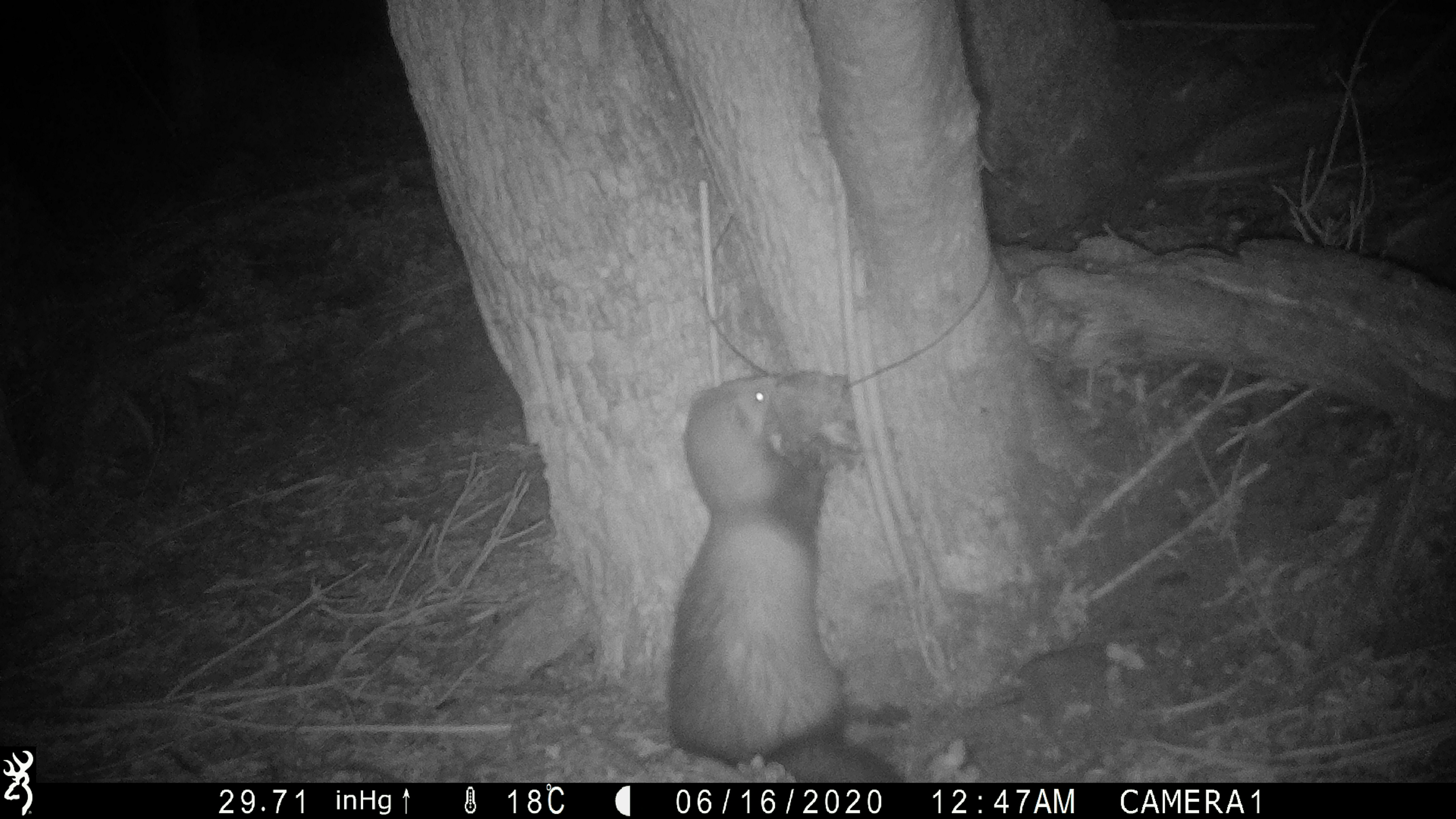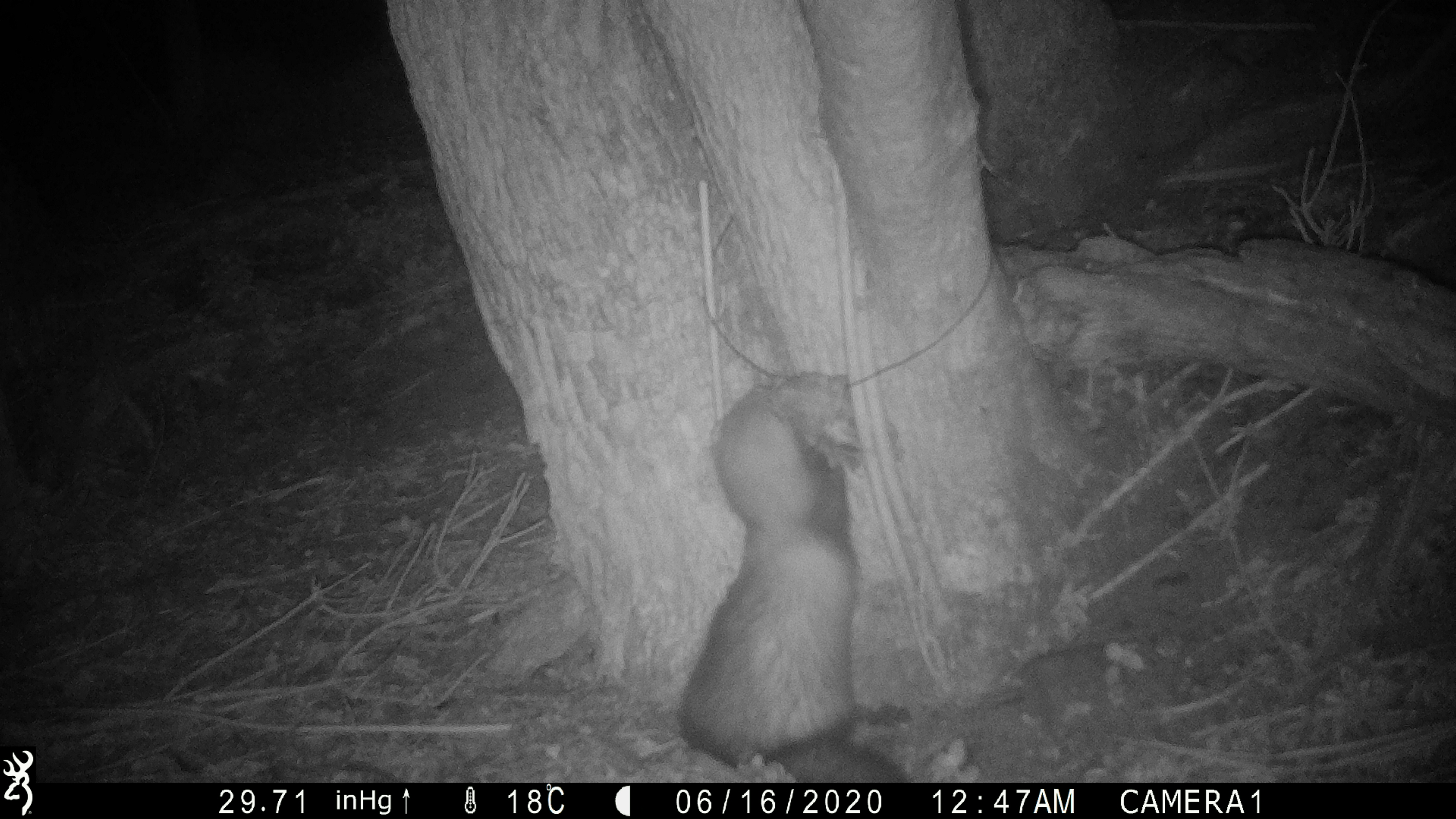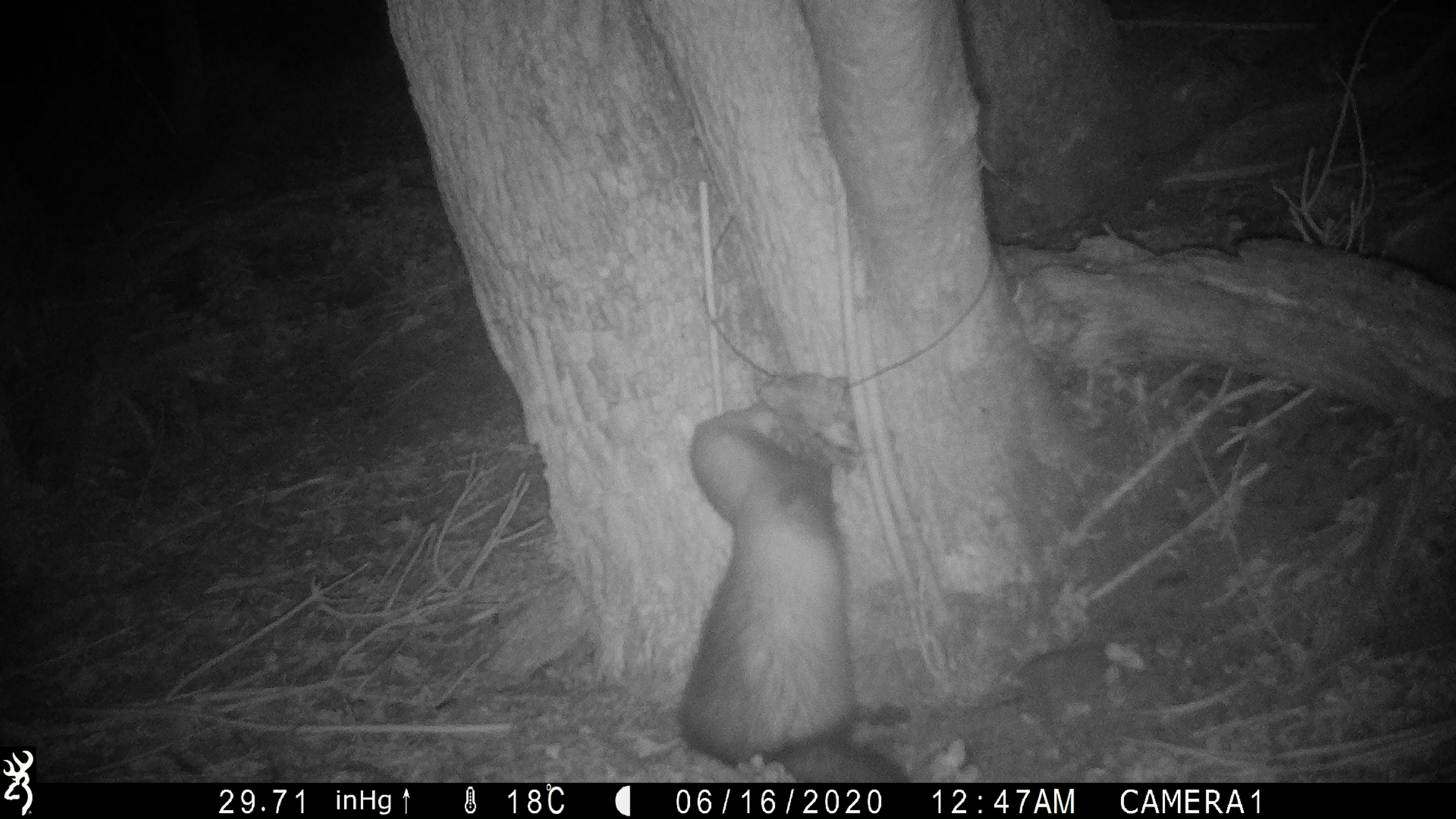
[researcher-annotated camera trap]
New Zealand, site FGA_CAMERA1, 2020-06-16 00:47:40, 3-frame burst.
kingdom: Animalia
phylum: Chordata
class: Mammalia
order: Carnivora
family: Mustelidae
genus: Mustela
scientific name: Mustela furo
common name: ferret